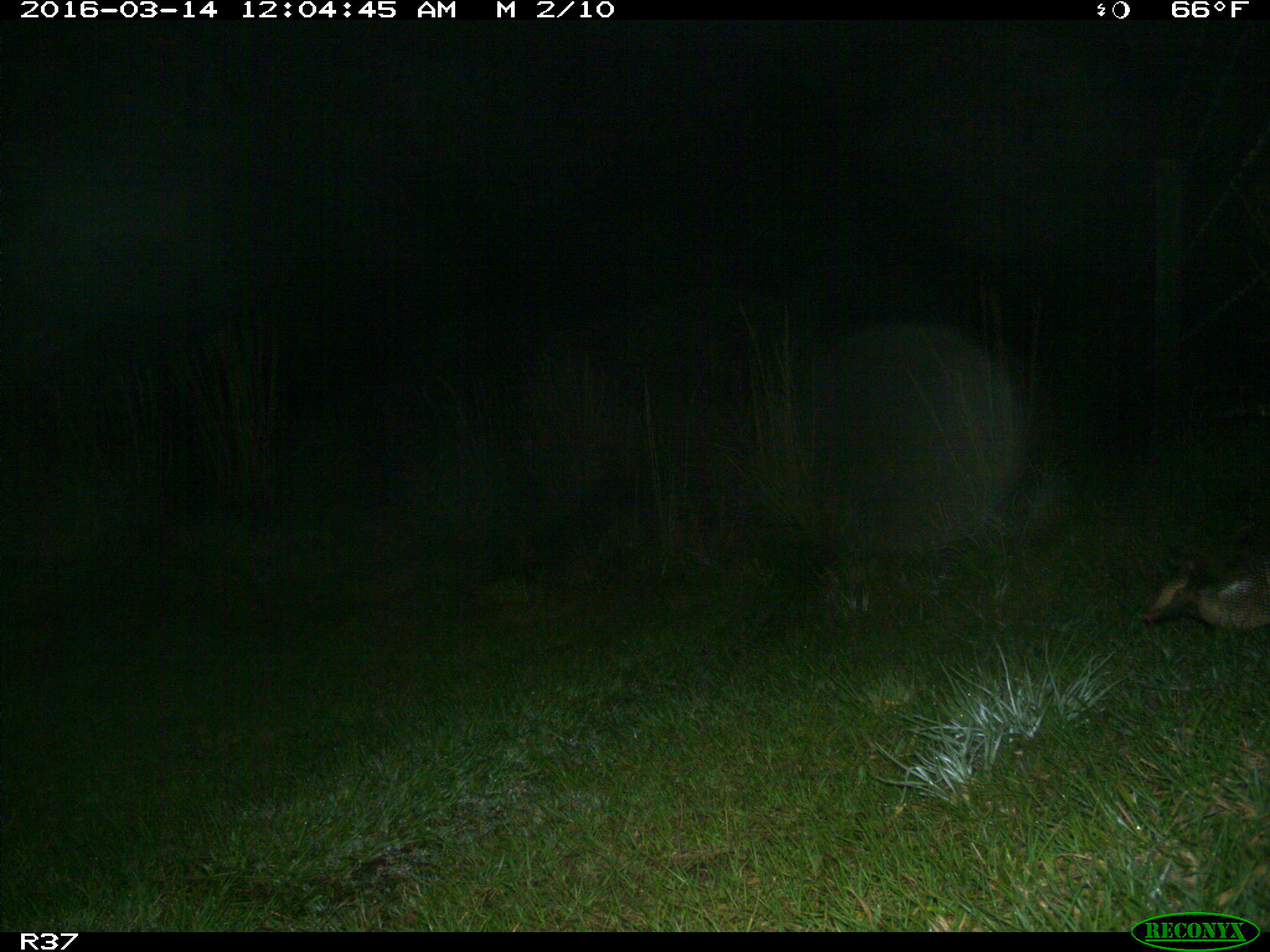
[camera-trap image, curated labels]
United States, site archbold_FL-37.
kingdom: Animalia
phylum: Chordata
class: Mammalia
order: Cingulata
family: Dasypodidae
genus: Dasypus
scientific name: Dasypus novemcinctus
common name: nine-banded armadillo